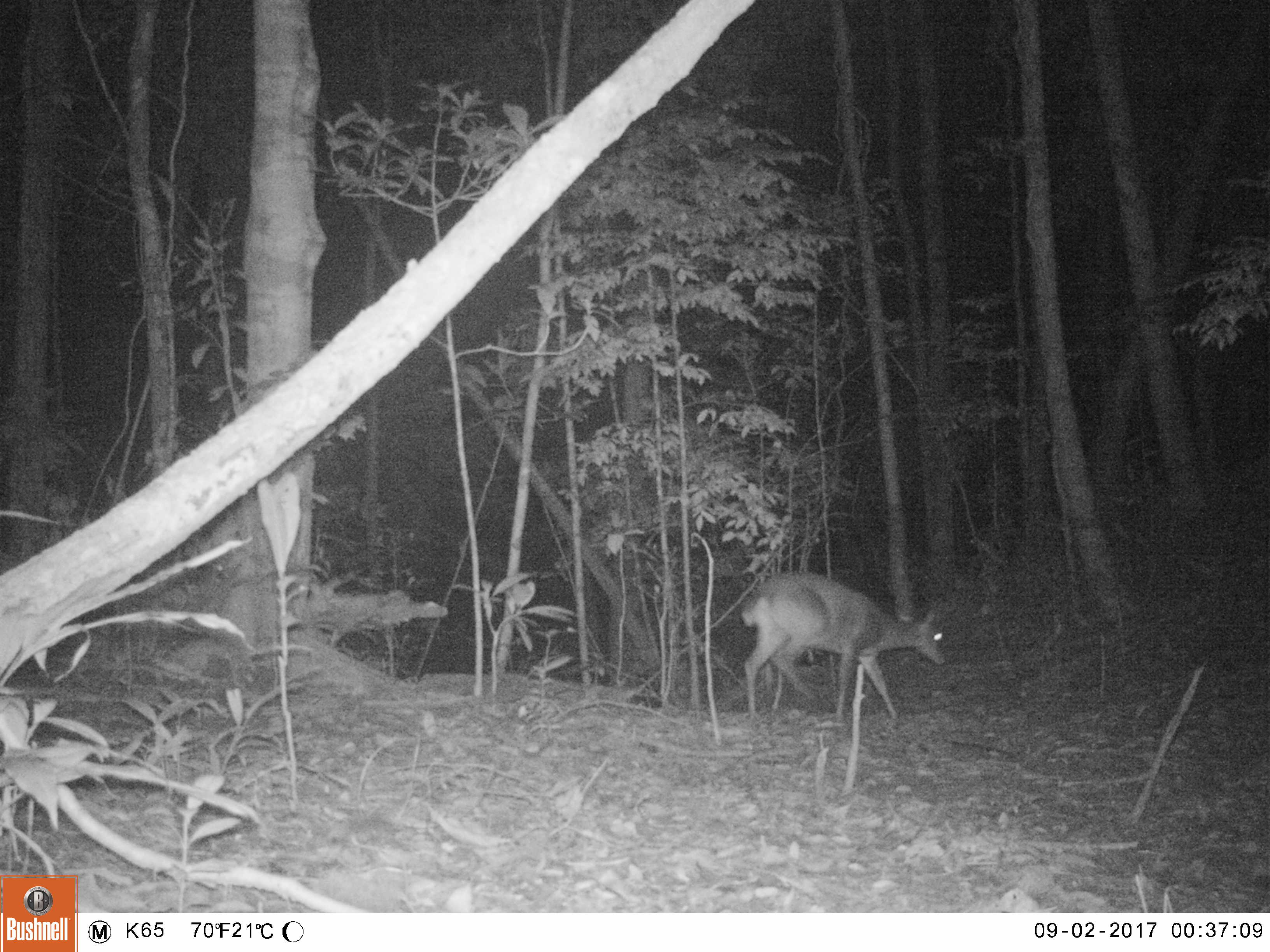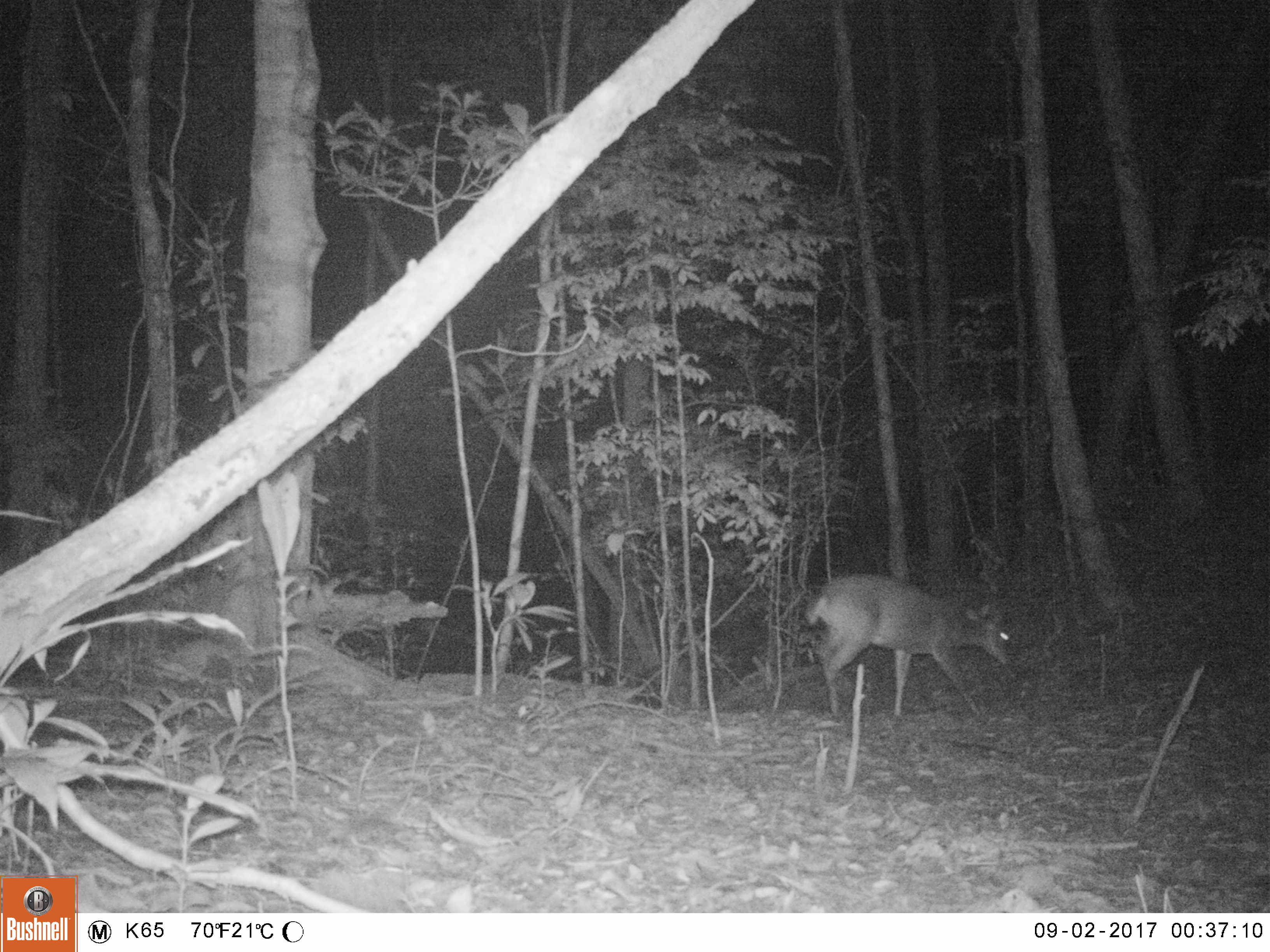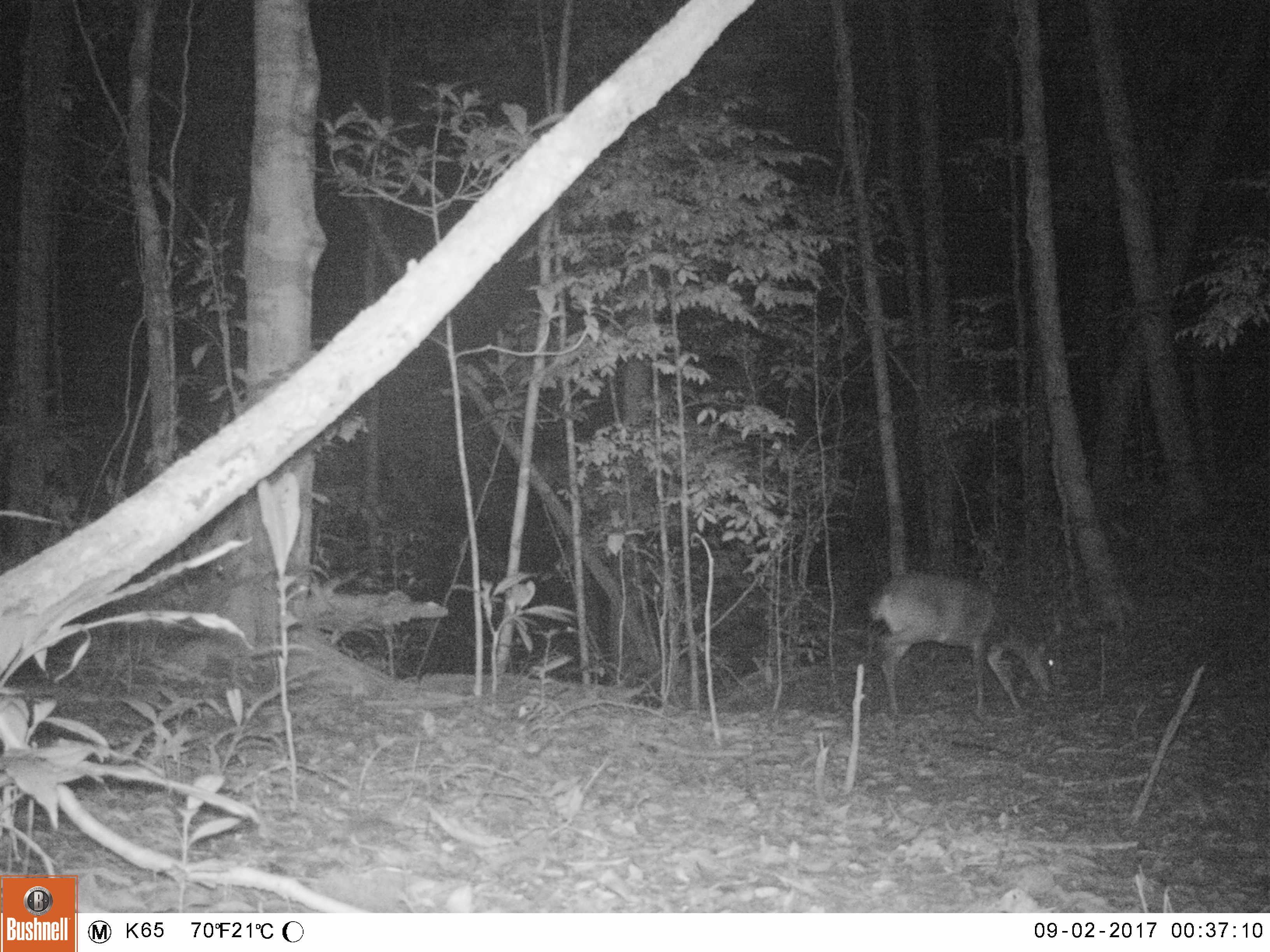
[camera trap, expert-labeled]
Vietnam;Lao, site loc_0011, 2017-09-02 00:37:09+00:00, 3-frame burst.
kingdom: Animalia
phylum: Chordata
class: Mammalia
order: Artiodactyla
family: Cervidae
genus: Muntiacus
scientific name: Muntiacus vuquangensis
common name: large-antlered muntjac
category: large antlered muntjac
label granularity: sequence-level